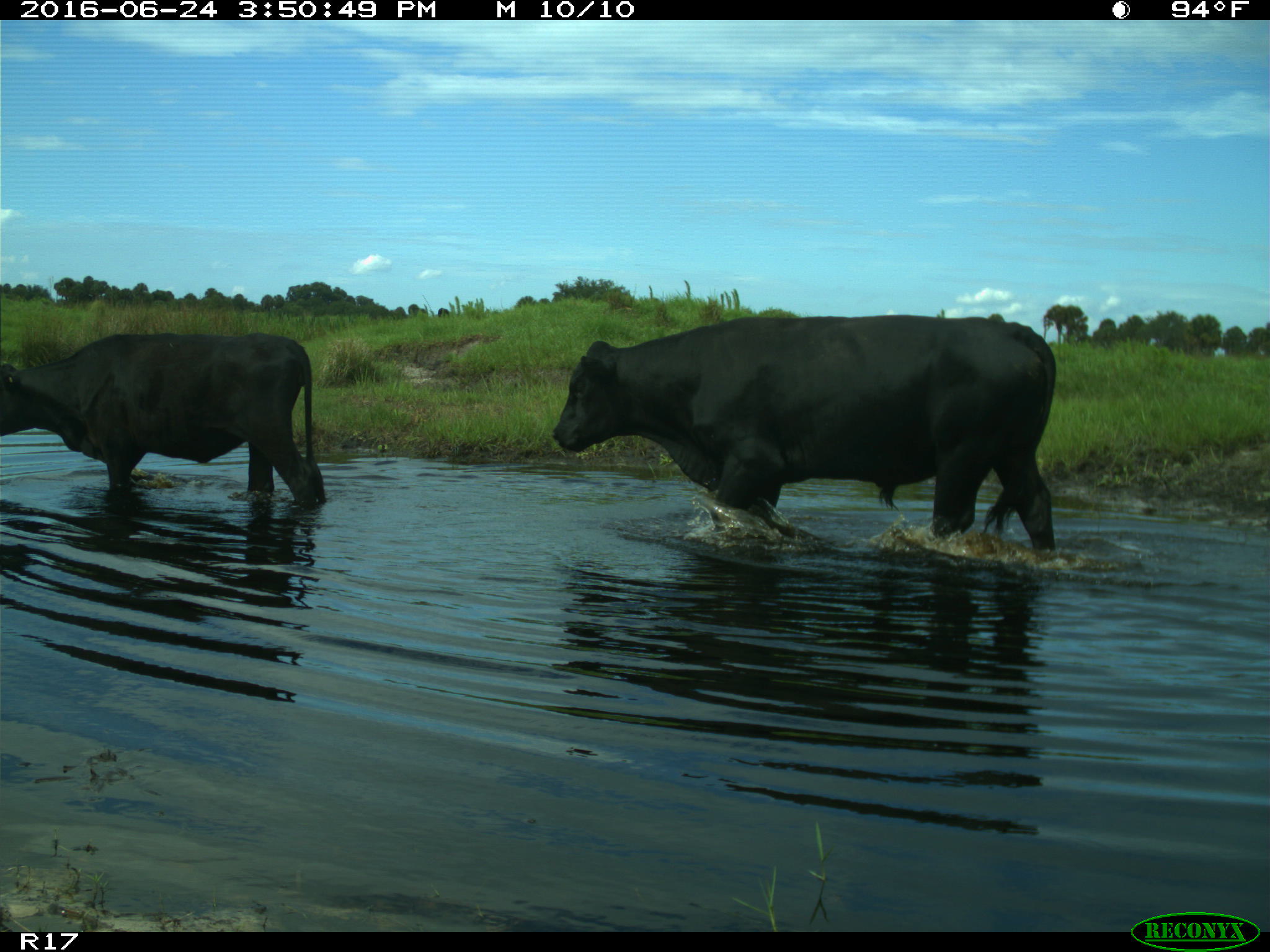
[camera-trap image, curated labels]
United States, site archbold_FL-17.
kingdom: Animalia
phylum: Chordata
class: Mammalia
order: Artiodactyla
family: Bovidae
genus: Bos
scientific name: Bos taurus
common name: domestic cow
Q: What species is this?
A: Bos taurus (domestic cow).